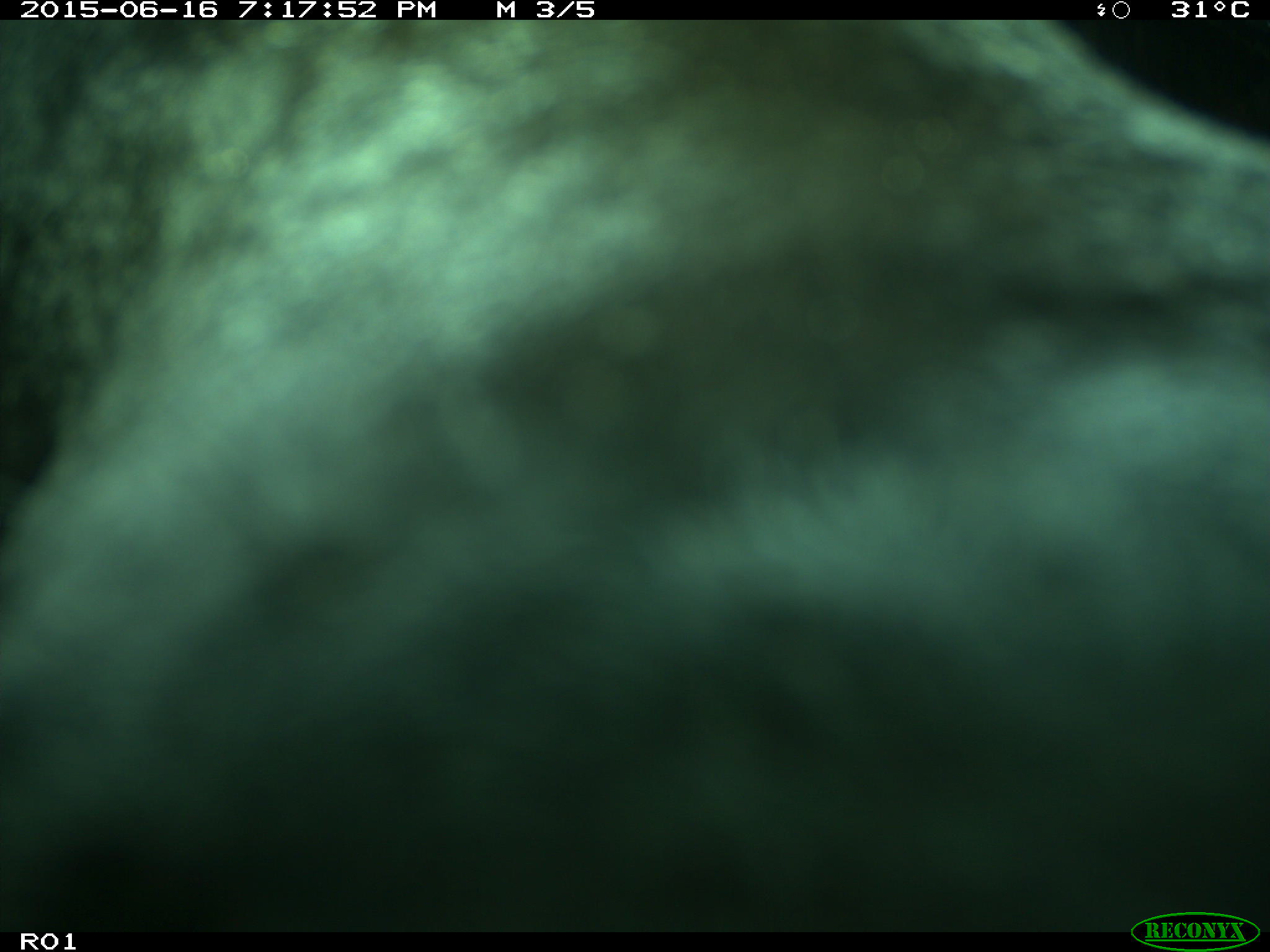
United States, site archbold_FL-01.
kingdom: Animalia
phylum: Chordata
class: Mammalia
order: Artiodactyla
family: Bovidae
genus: Bos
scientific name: Bos taurus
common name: domestic cow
Bos taurus (domestic cow).